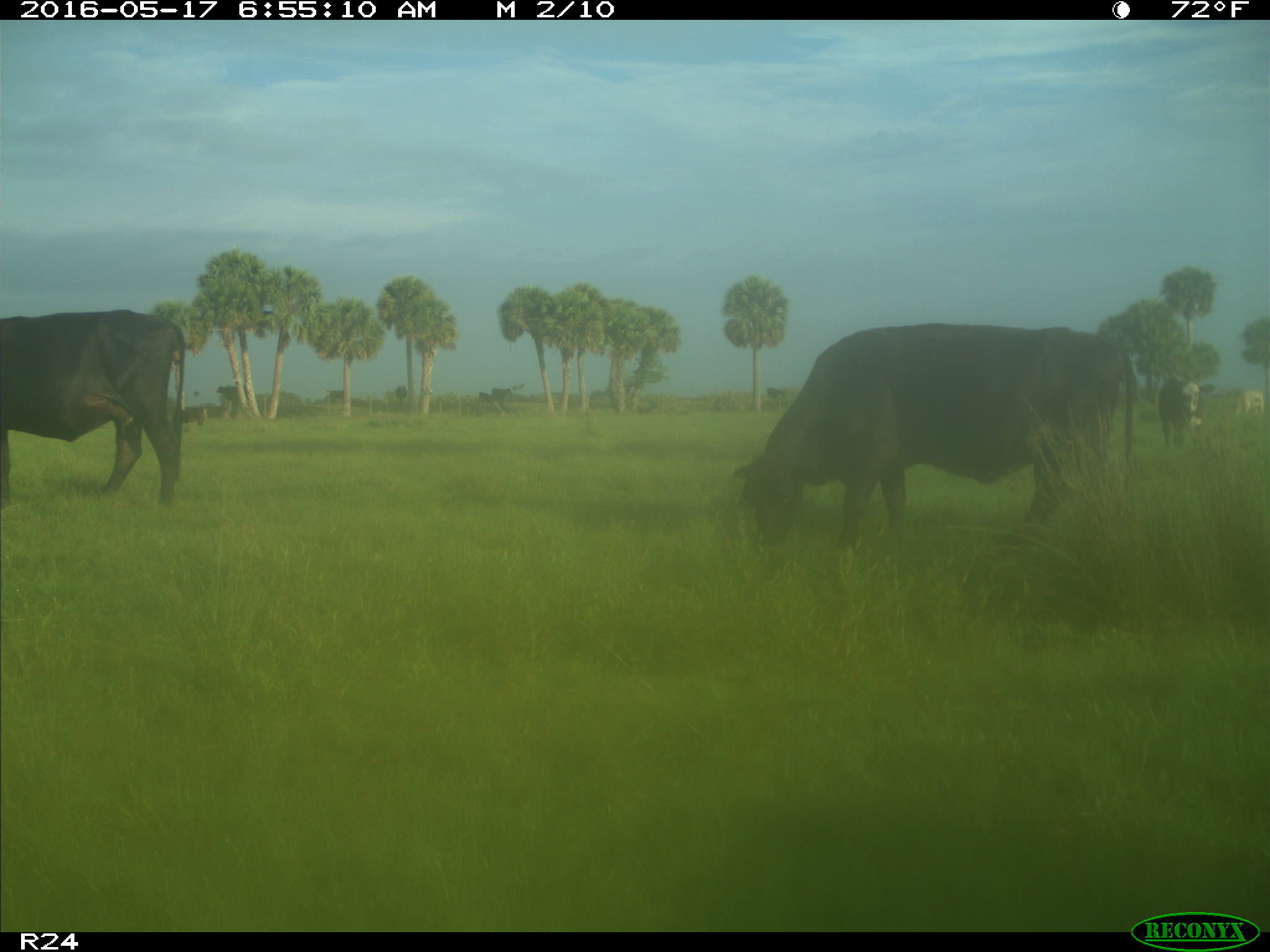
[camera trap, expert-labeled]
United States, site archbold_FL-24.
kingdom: Animalia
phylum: Chordata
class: Mammalia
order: Artiodactyla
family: Bovidae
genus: Bos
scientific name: Bos taurus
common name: domestic cow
Bos taurus (domestic cow).